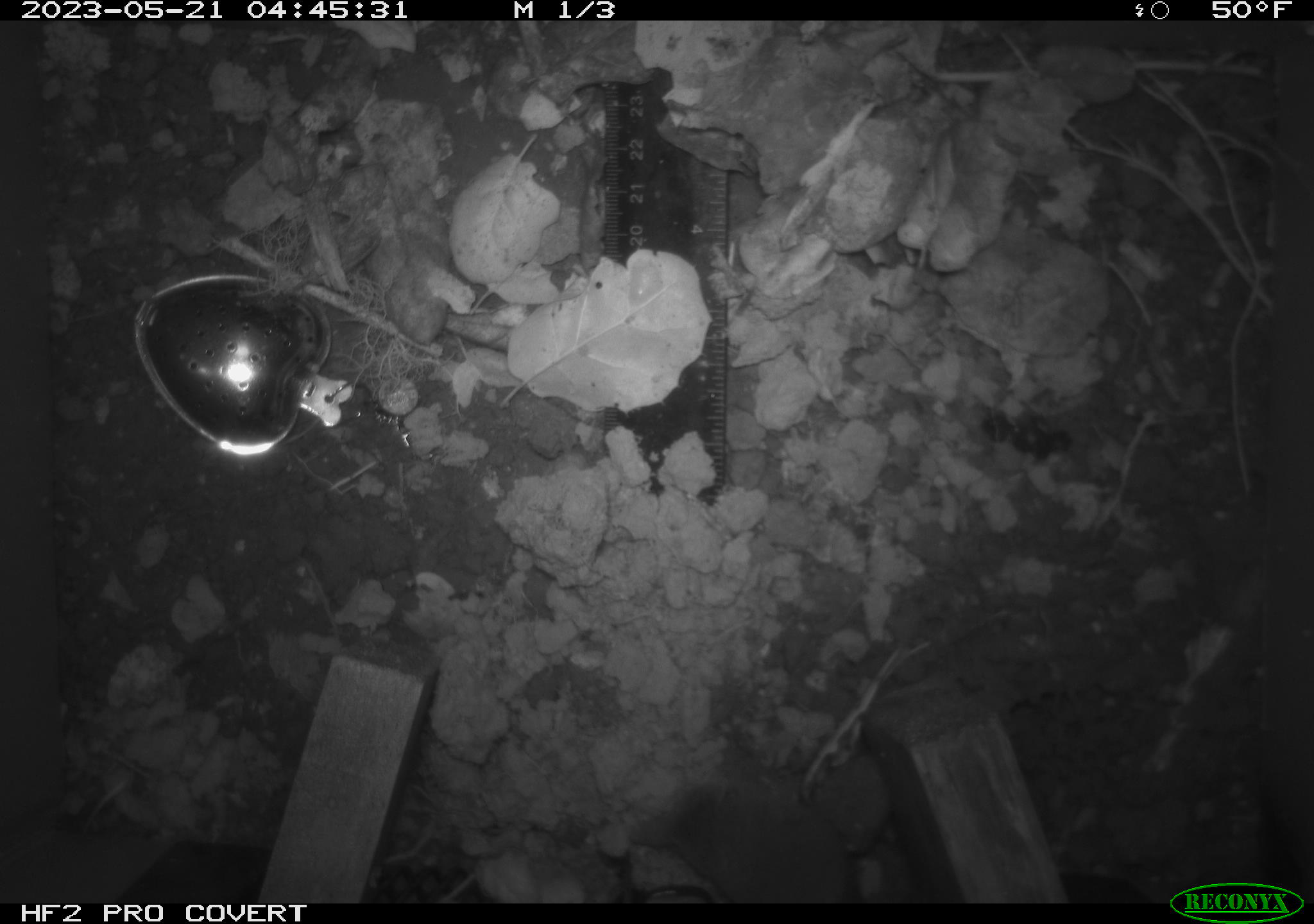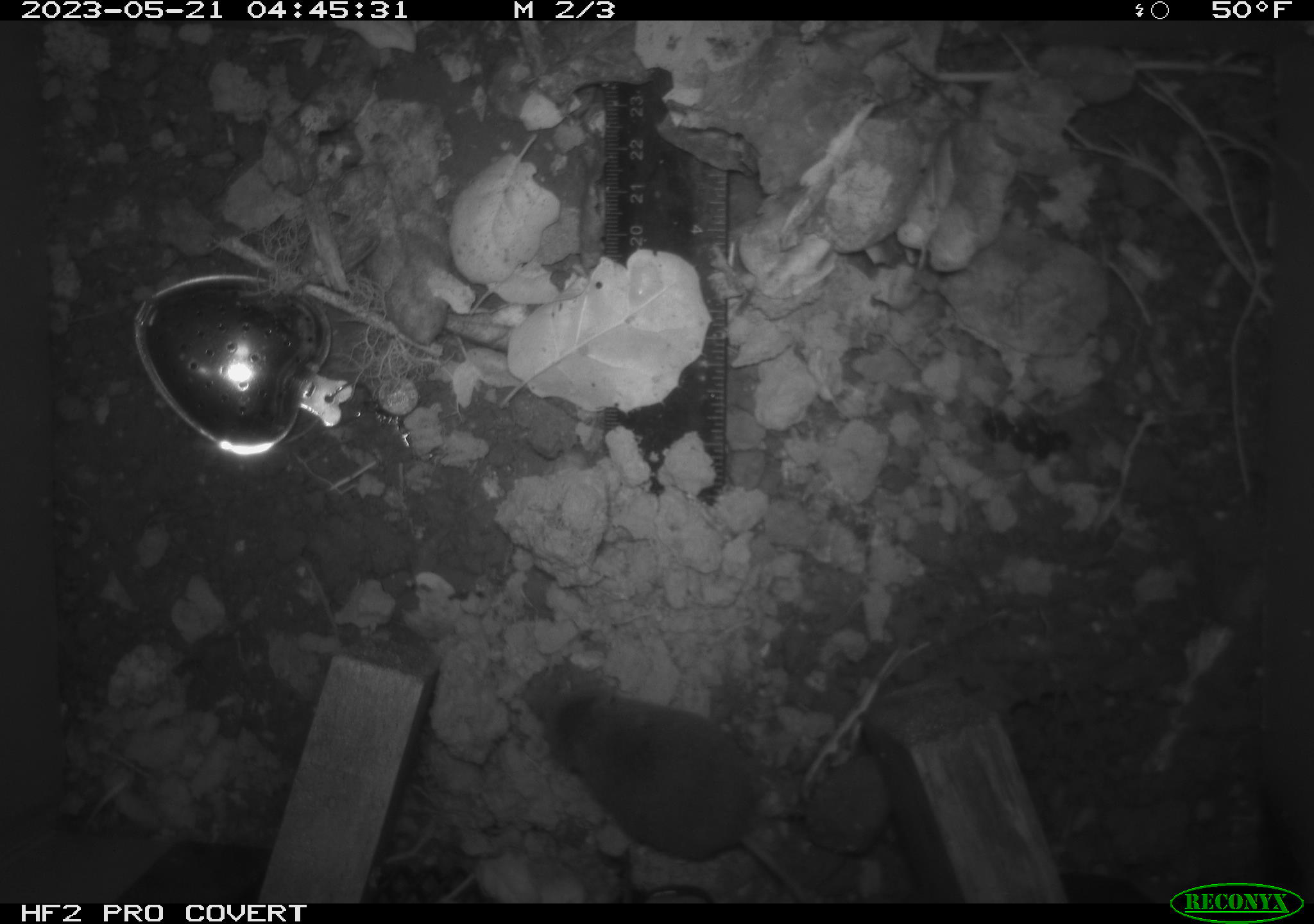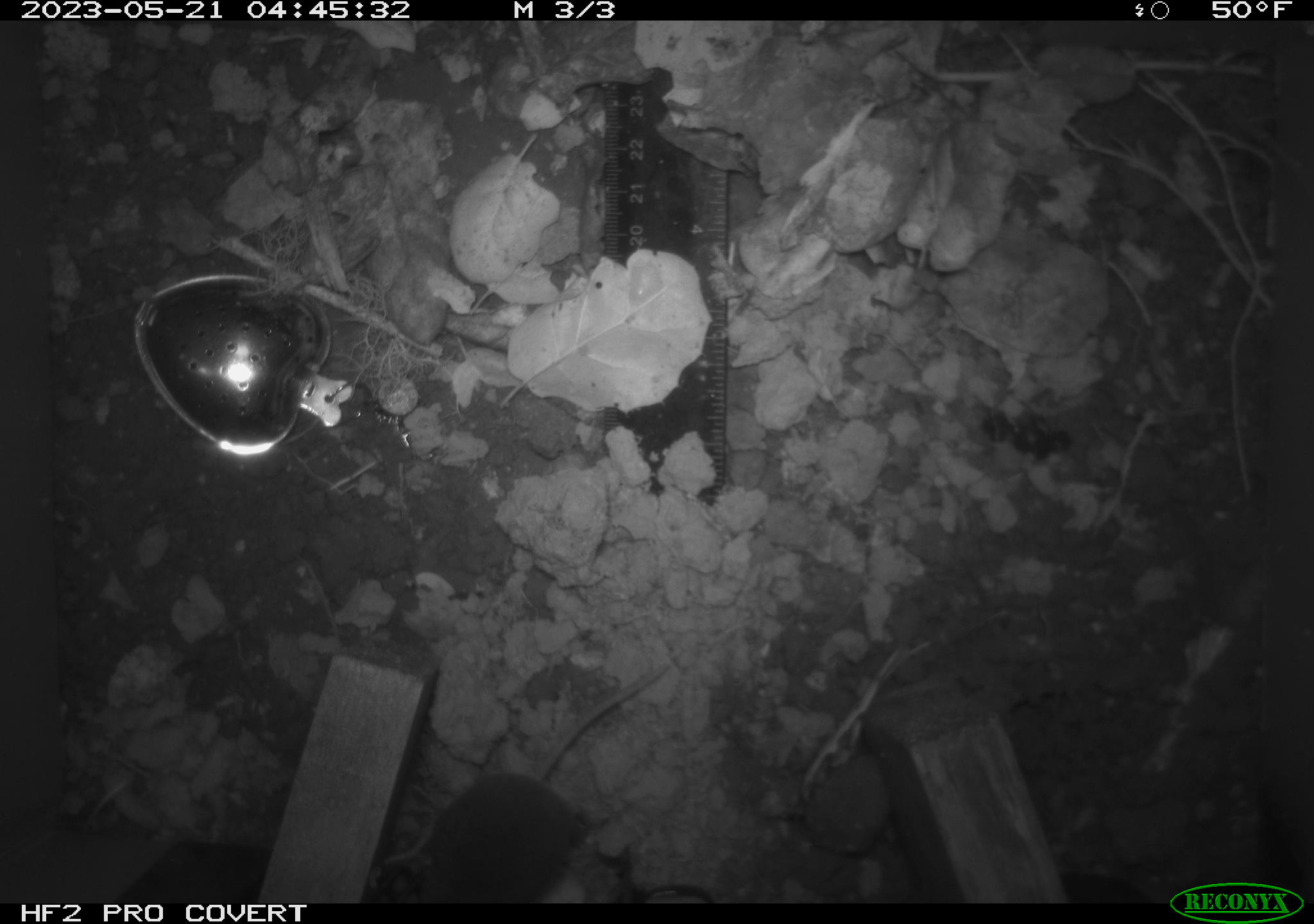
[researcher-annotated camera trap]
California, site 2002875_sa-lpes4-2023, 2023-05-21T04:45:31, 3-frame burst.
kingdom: Animalia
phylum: Chordata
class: Mammalia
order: Eulipotyphla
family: Soricidae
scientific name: Soricidae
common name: shrews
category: soricidae family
Soricidae family (shrews) (Soricidae).